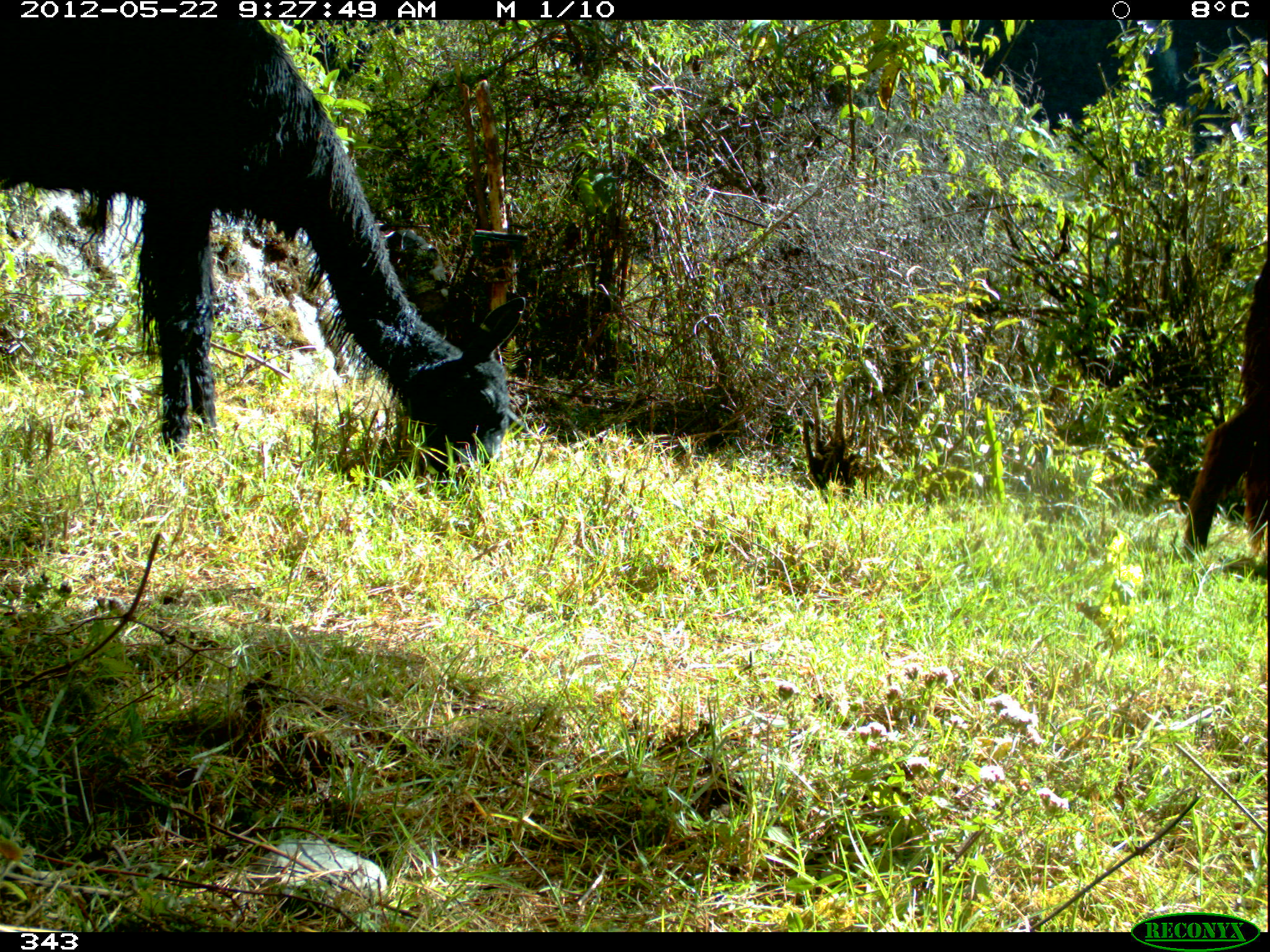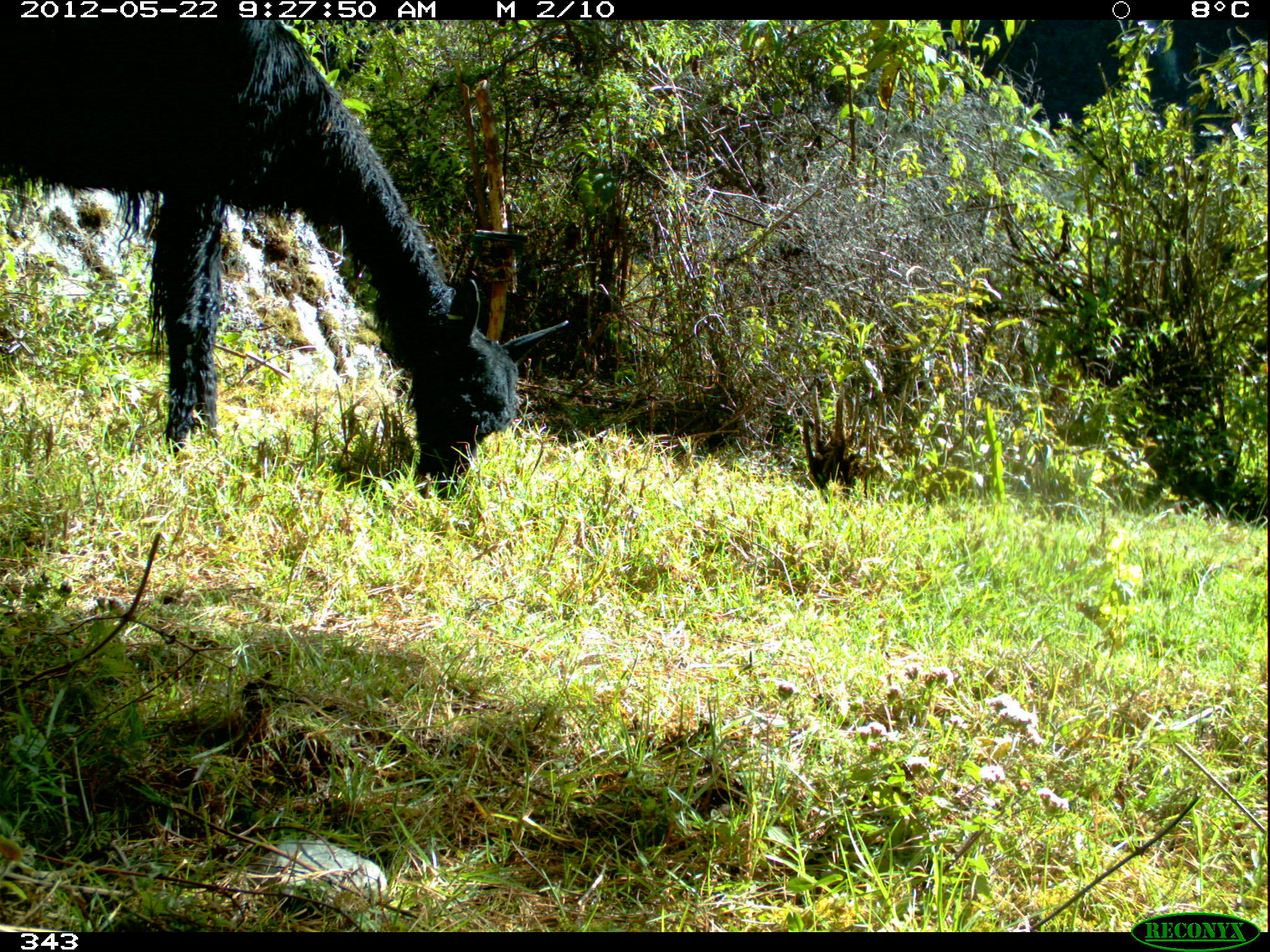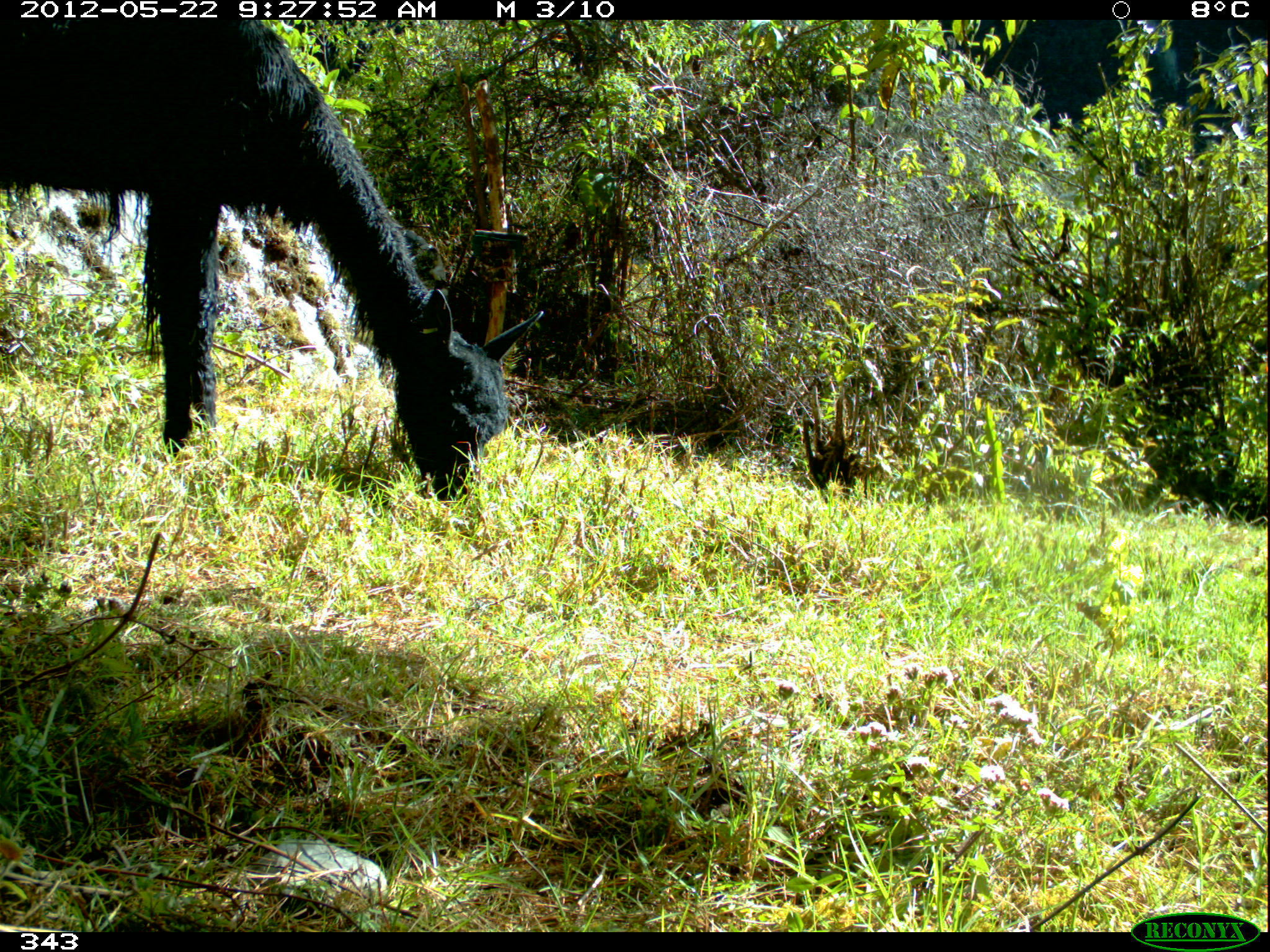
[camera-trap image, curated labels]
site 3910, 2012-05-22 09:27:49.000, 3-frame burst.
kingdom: Animalia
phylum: Chordata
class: Mammalia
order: Artiodactyla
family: Camelidae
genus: Vicugna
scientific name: Vicugna pacos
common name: alpaca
Vicugna pacos (alpaca).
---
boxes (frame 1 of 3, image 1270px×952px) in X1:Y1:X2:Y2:
vicugna pacos: 0:20:525:487; 1182:259:1267:561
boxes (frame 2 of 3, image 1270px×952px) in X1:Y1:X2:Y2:
vicugna pacos: 0:20:568:495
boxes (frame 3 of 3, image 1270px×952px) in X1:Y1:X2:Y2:
vicugna pacos: 0:20:543:500